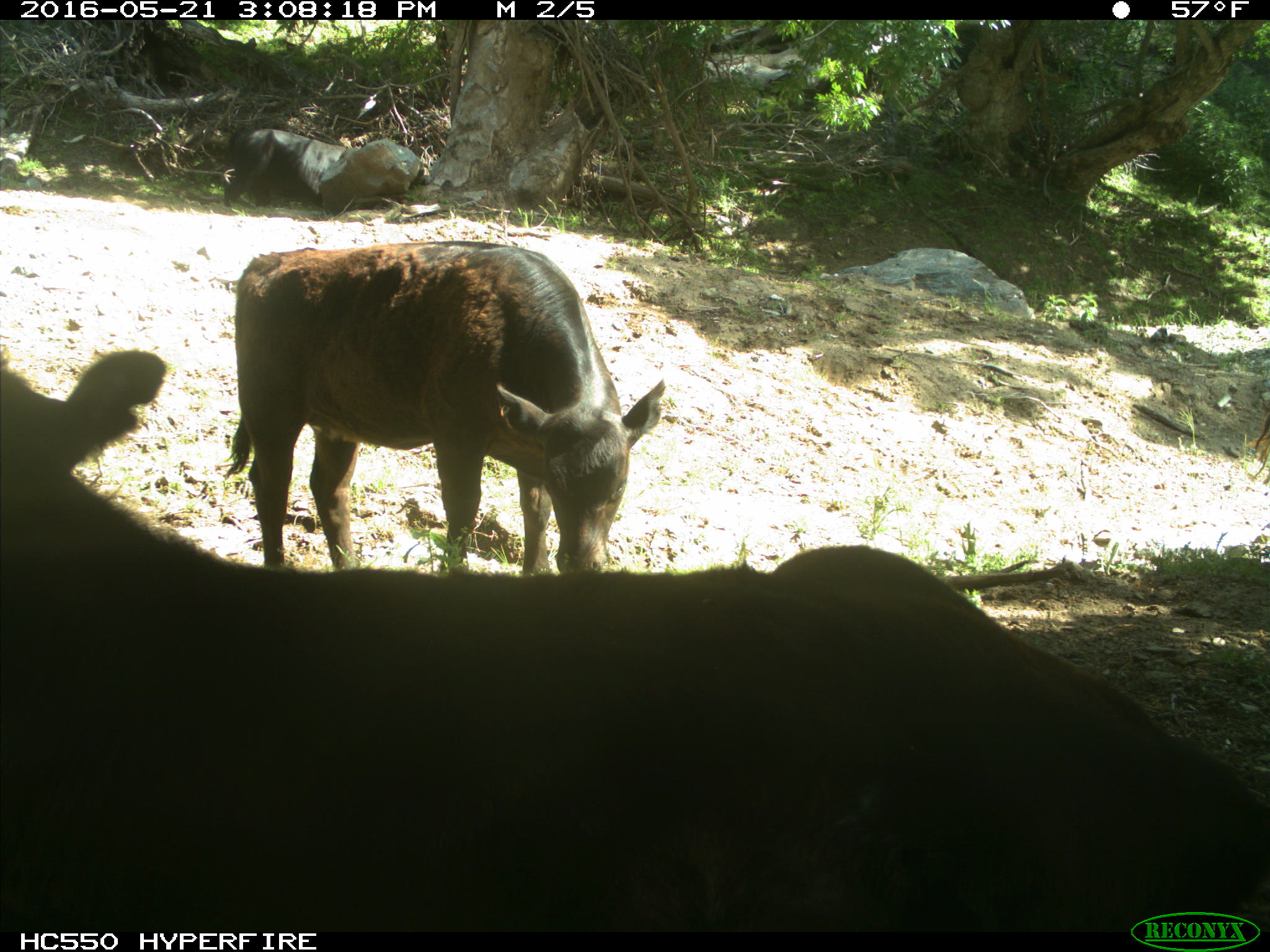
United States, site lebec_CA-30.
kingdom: Animalia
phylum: Chordata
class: Mammalia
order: Artiodactyla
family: Bovidae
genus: Bos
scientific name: Bos taurus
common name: domestic cow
Bos taurus (domestic cow).